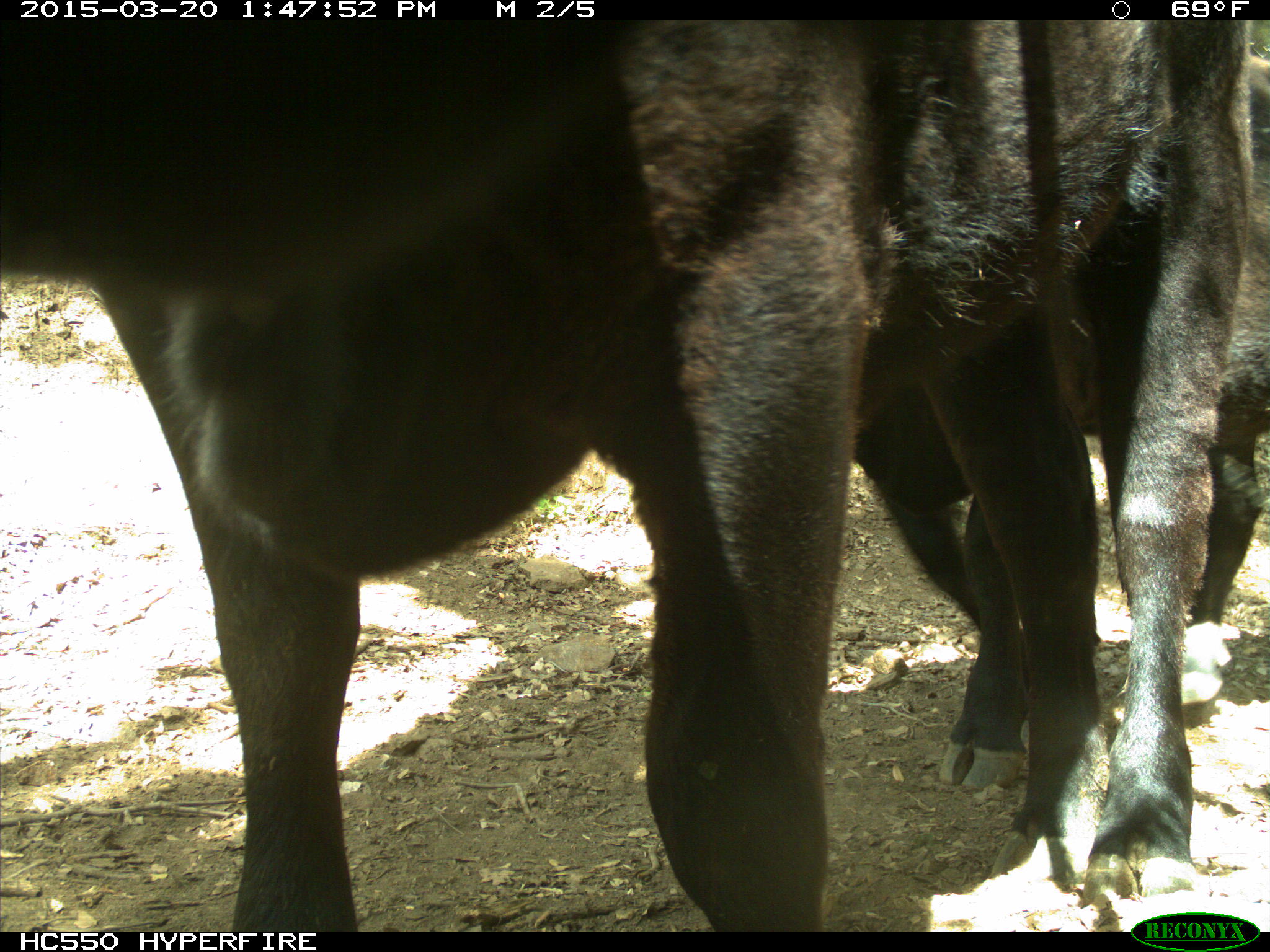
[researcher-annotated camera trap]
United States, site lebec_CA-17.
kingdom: Animalia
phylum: Chordata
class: Mammalia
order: Artiodactyla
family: Bovidae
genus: Bos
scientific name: Bos taurus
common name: domestic cow